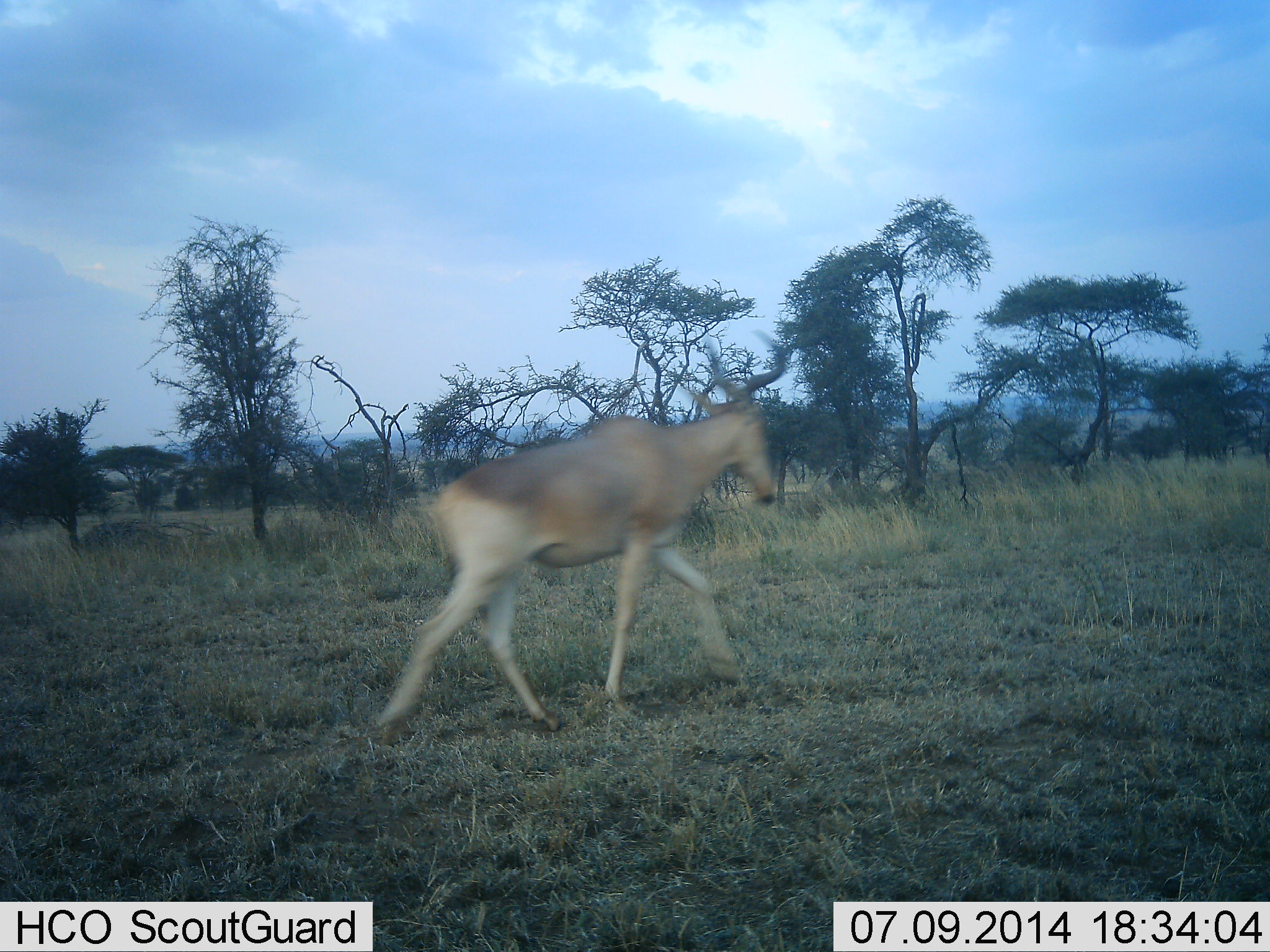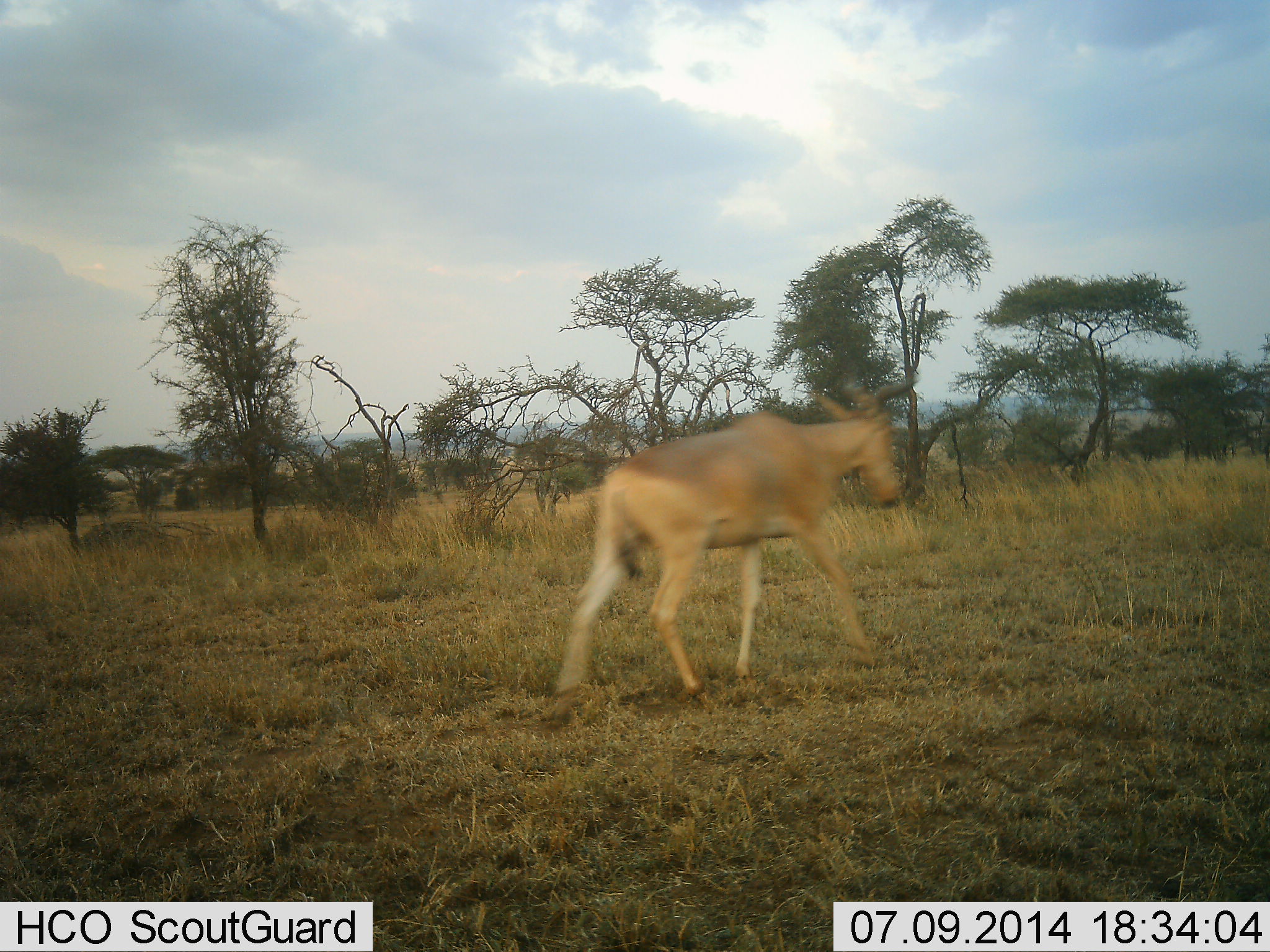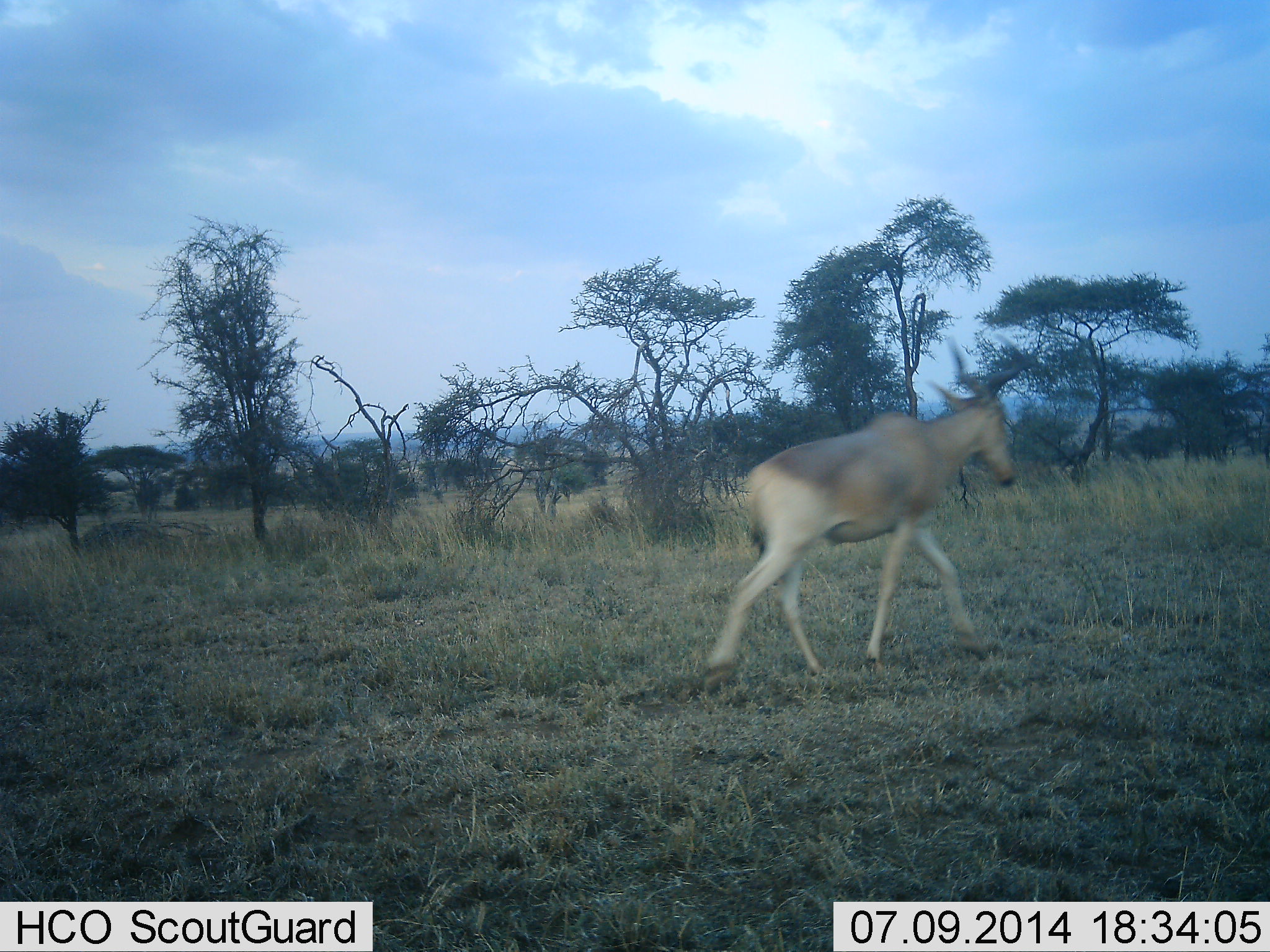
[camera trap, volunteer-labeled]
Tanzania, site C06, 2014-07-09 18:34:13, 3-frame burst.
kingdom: Animalia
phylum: Chordata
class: Mammalia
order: Artiodactyla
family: Bovidae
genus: Alcelaphus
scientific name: Alcelaphus buselaphus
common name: hartebeest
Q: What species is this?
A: Hartebeest (Alcelaphus buselaphus).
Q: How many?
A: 1.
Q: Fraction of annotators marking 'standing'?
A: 0%.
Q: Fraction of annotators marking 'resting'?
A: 0%.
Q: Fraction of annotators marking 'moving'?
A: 100%.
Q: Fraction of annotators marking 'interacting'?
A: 0%.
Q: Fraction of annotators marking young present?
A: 0%.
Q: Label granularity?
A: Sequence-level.